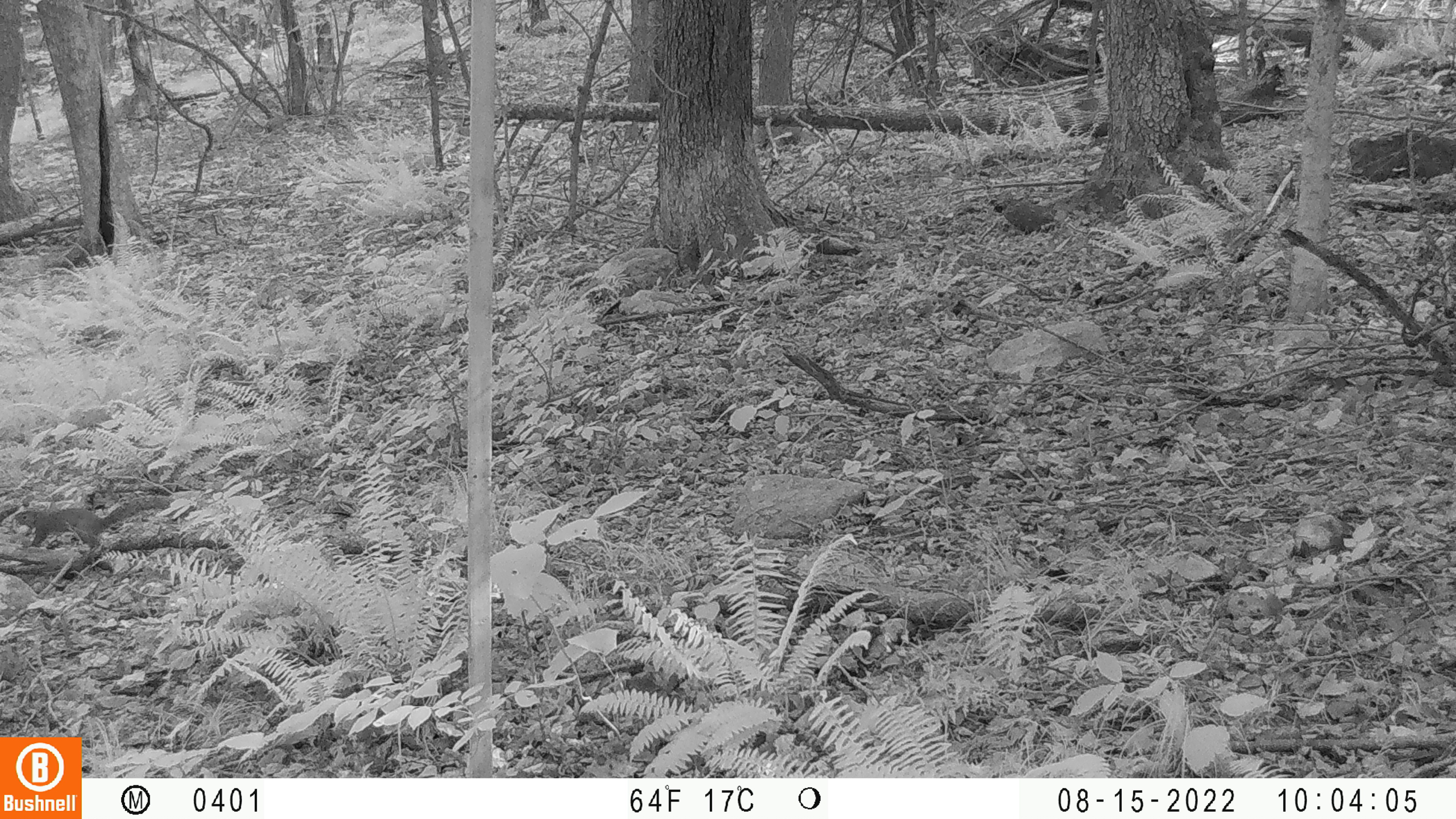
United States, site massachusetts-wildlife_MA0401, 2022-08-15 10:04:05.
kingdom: Animalia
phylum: Chordata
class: Mammalia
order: Rodentia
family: Sciuridae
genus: Sciurus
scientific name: Sciurus carolinensis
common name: gray squirrel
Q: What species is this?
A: Gray squirrel (Sciurus carolinensis).